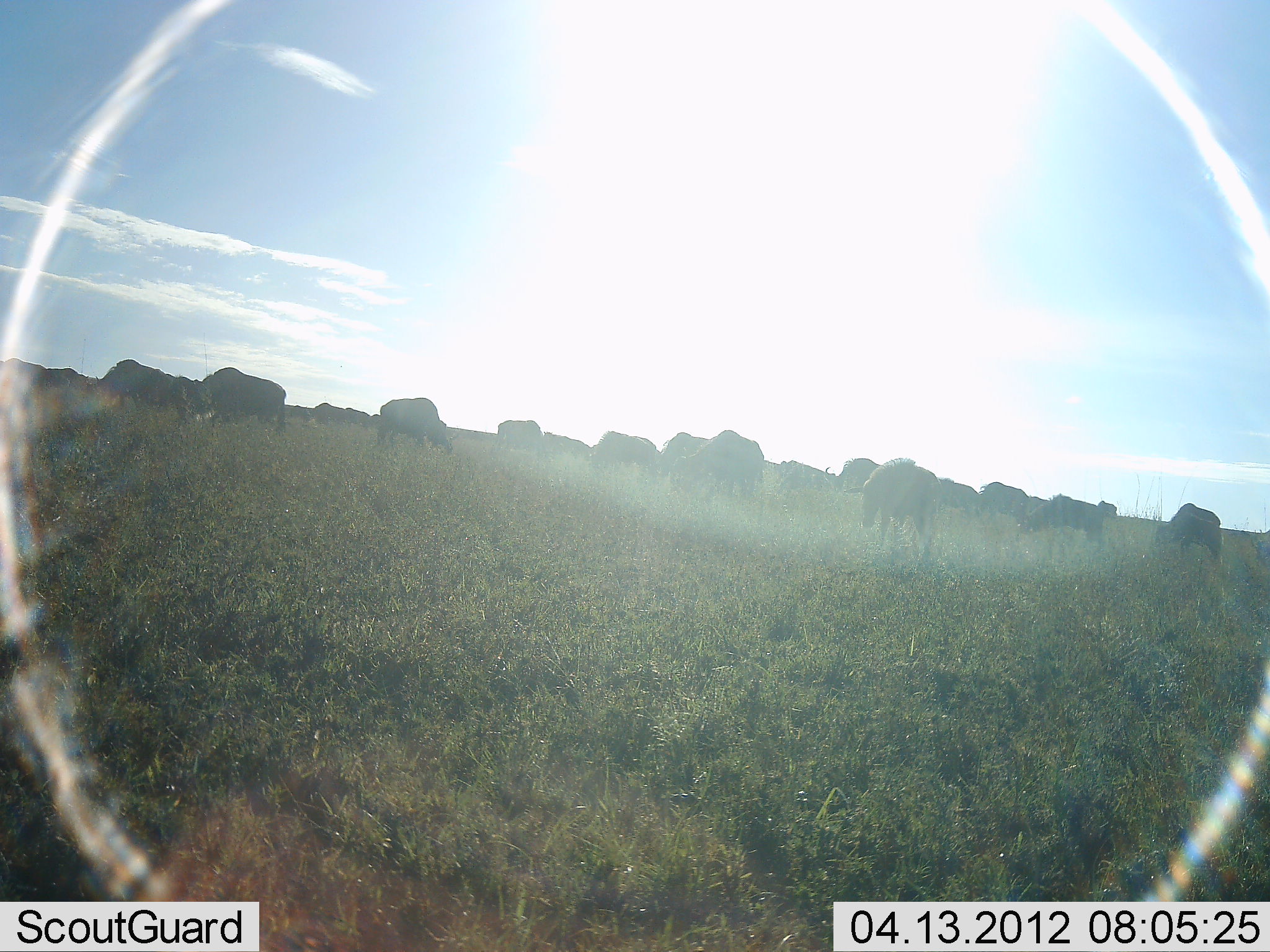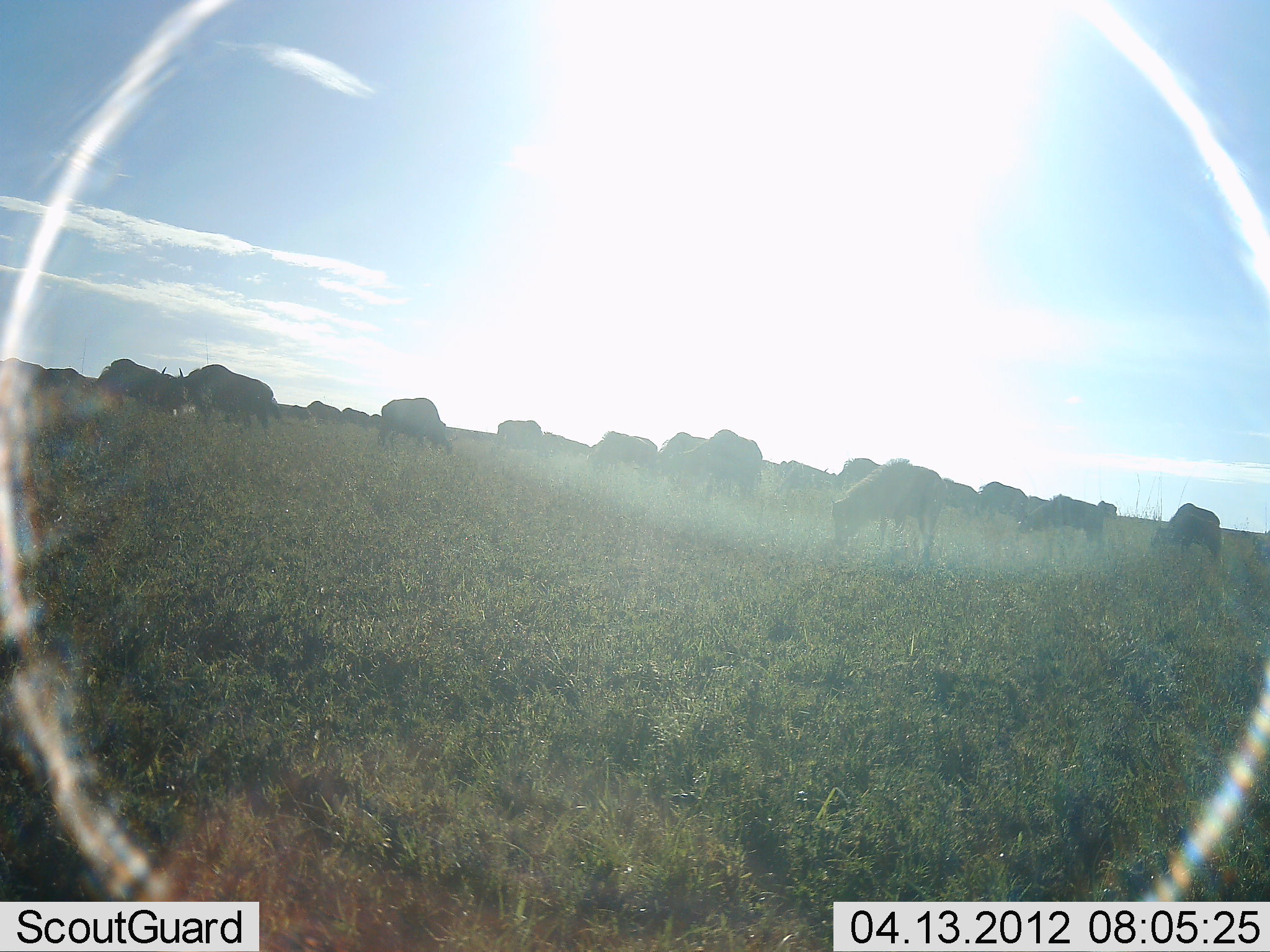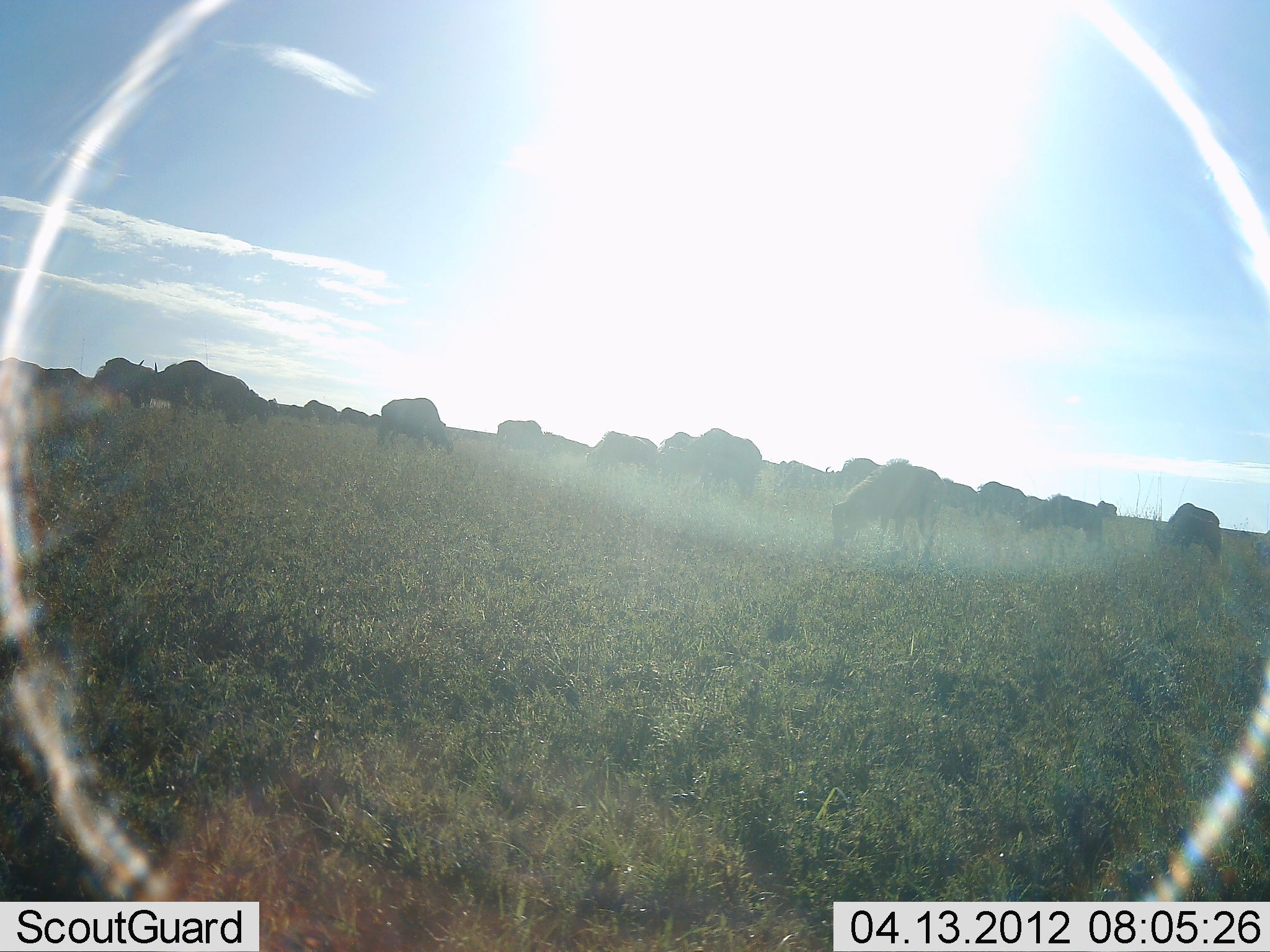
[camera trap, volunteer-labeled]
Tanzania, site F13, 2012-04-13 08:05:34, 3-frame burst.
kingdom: Animalia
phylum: Chordata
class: Mammalia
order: Artiodactyla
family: Bovidae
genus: Connochaetes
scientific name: Connochaetes taurinus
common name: blue wildebeest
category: wildebeest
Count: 11-50.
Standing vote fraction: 67%.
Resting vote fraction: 0%.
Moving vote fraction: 33%.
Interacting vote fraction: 6%.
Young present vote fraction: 6%.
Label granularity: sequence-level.